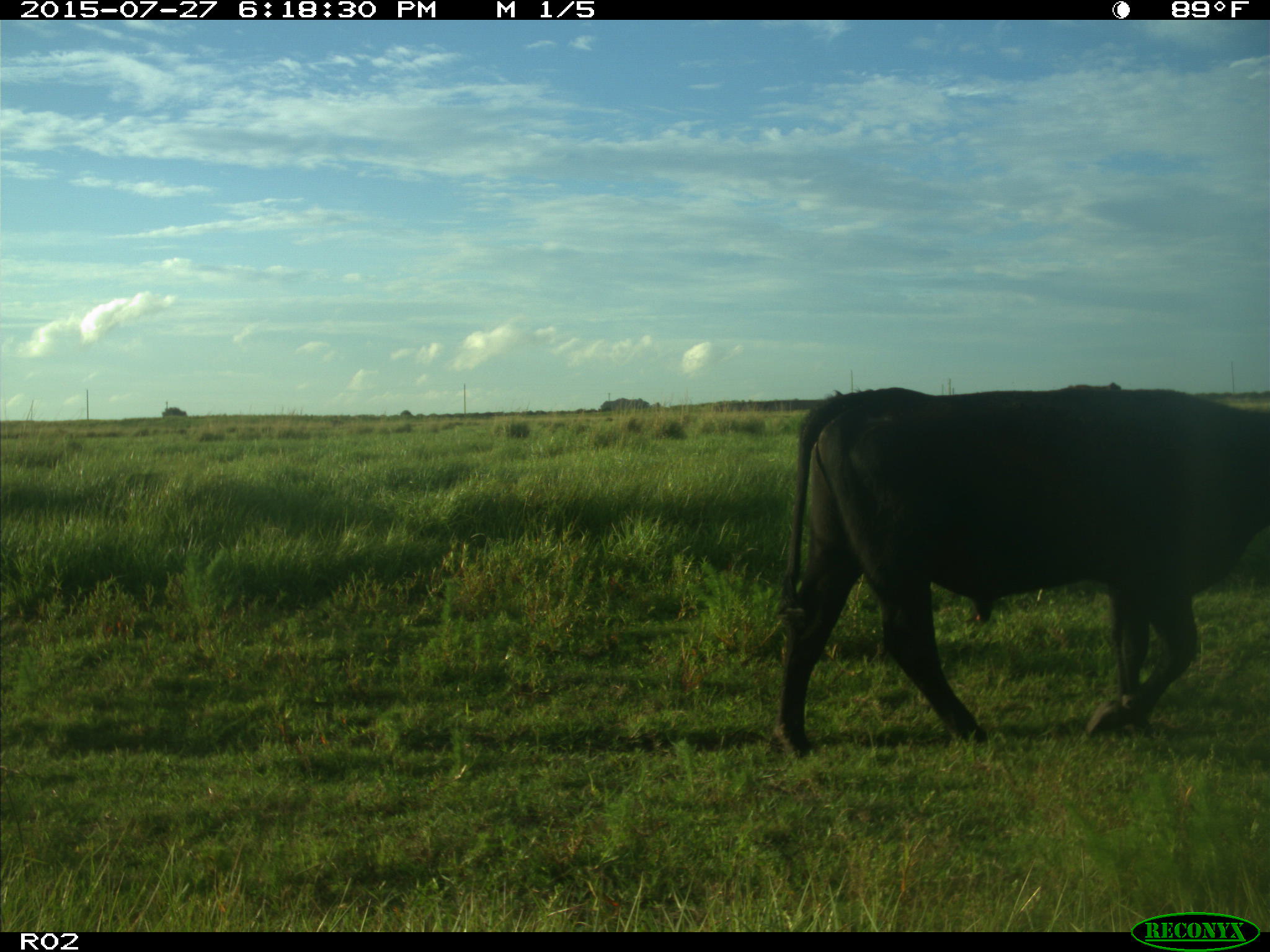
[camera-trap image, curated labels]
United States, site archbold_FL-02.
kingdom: Animalia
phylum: Chordata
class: Mammalia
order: Artiodactyla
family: Bovidae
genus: Bos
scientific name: Bos taurus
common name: domestic cow